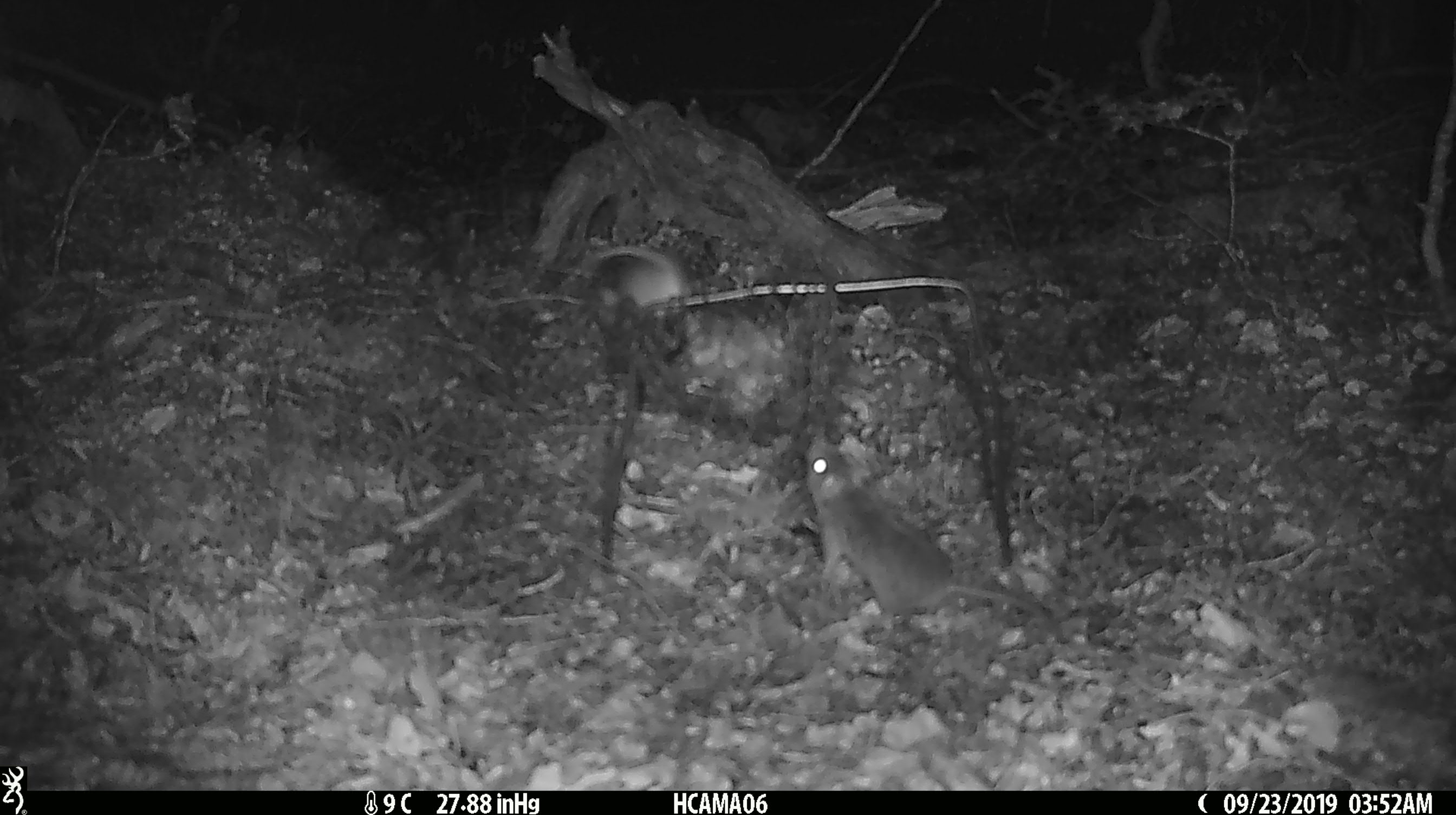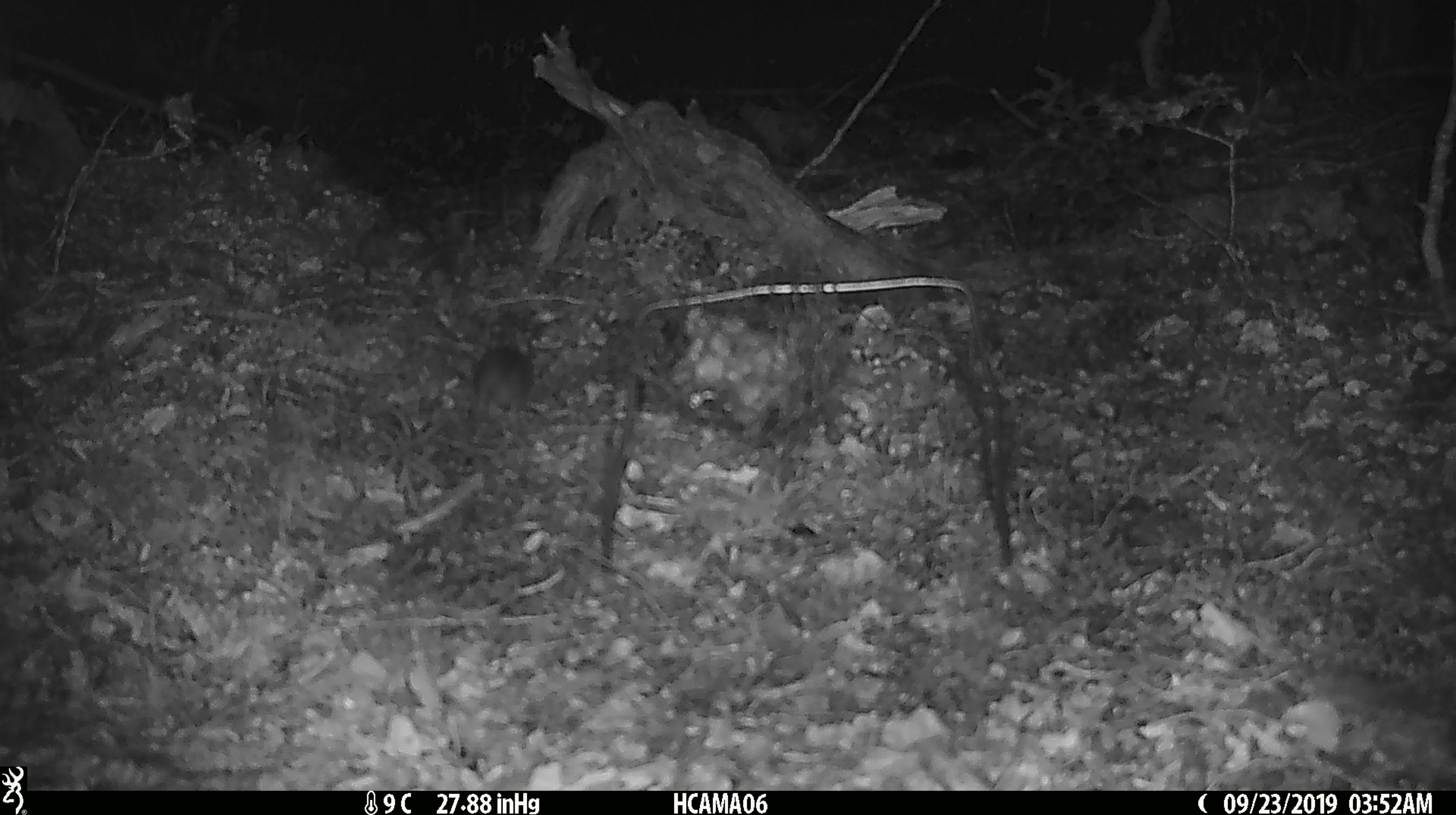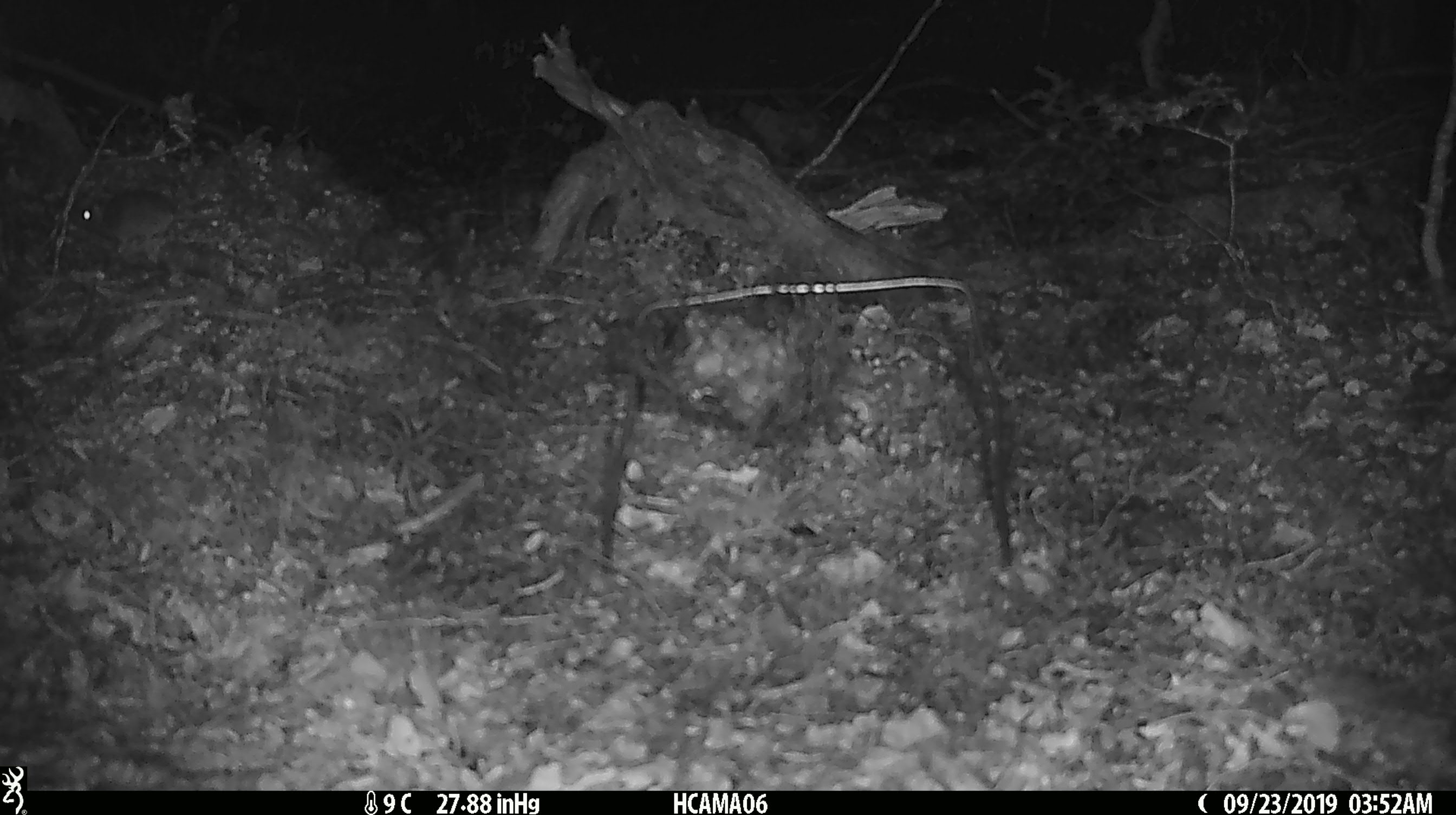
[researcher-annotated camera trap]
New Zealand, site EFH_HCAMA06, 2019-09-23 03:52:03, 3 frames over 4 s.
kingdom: Animalia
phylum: Chordata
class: Mammalia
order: Rodentia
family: Muridae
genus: Mus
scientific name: Mus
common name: mouse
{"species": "mouse (Mus)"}